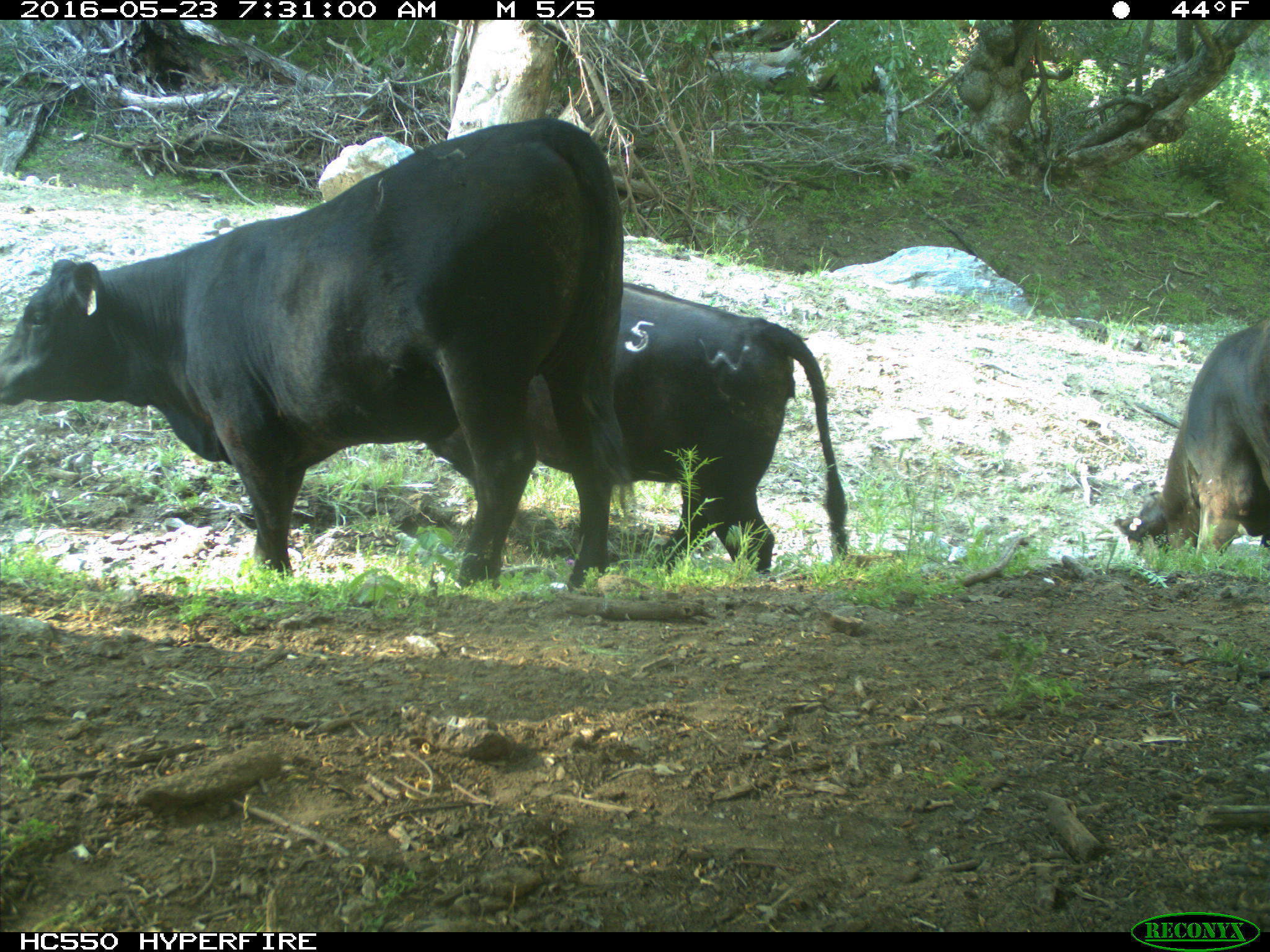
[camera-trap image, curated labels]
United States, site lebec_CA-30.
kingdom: Animalia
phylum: Chordata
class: Mammalia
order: Artiodactyla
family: Bovidae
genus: Bos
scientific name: Bos taurus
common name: domestic cow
Bos taurus (domestic cow).